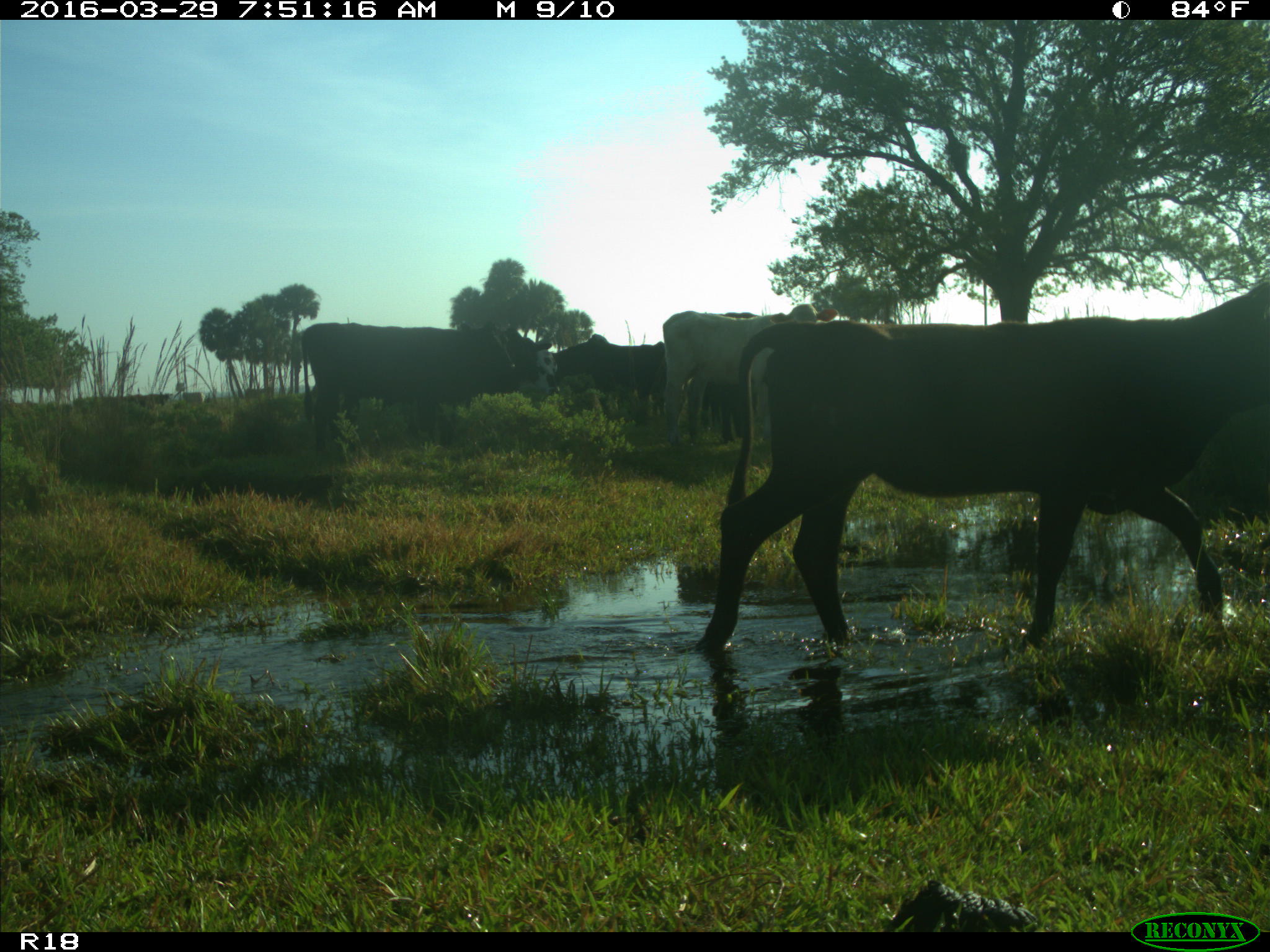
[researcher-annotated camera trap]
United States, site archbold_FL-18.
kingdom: Animalia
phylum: Chordata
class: Mammalia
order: Artiodactyla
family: Bovidae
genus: Bos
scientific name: Bos taurus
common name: domestic cow